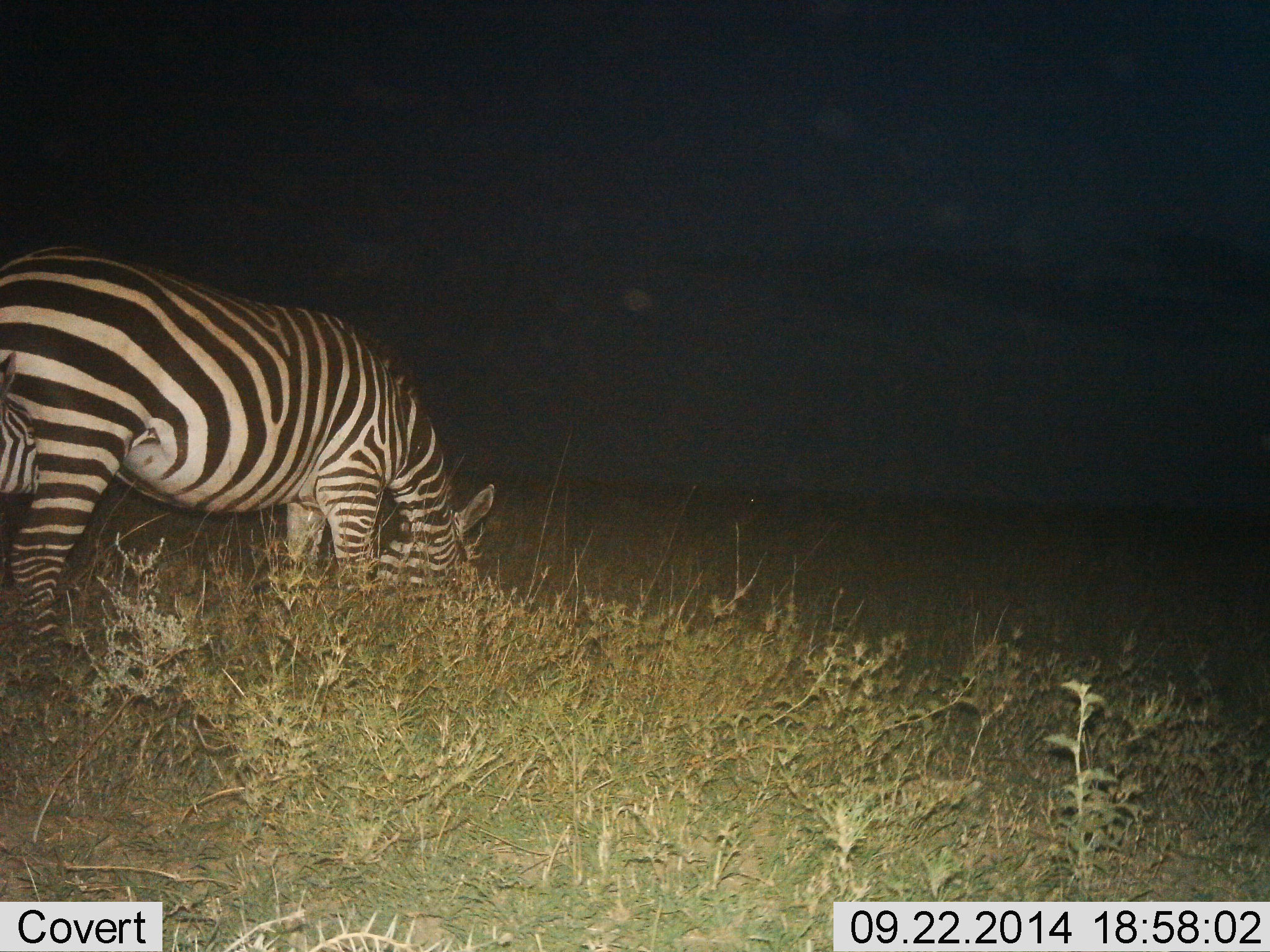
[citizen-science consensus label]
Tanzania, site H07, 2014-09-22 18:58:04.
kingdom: Animalia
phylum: Chordata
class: Mammalia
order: Perissodactyla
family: Equidae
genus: Equus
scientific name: Equus quagga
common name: plains zebra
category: zebra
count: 1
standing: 30%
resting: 10%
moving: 0%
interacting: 0%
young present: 0%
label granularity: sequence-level